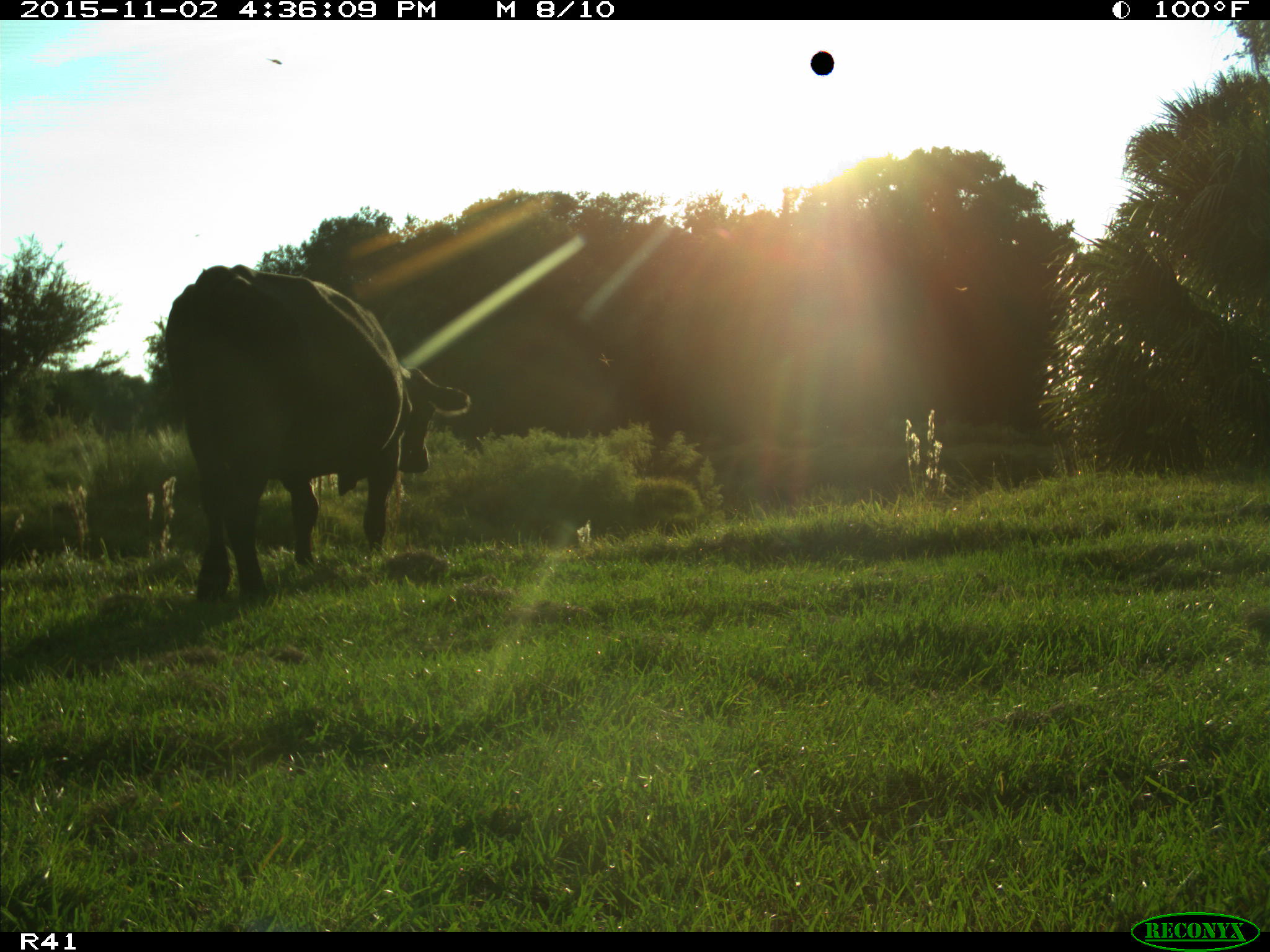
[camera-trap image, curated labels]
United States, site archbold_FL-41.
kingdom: Animalia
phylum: Chordata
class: Mammalia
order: Artiodactyla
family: Bovidae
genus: Bos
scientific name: Bos taurus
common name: domestic cow